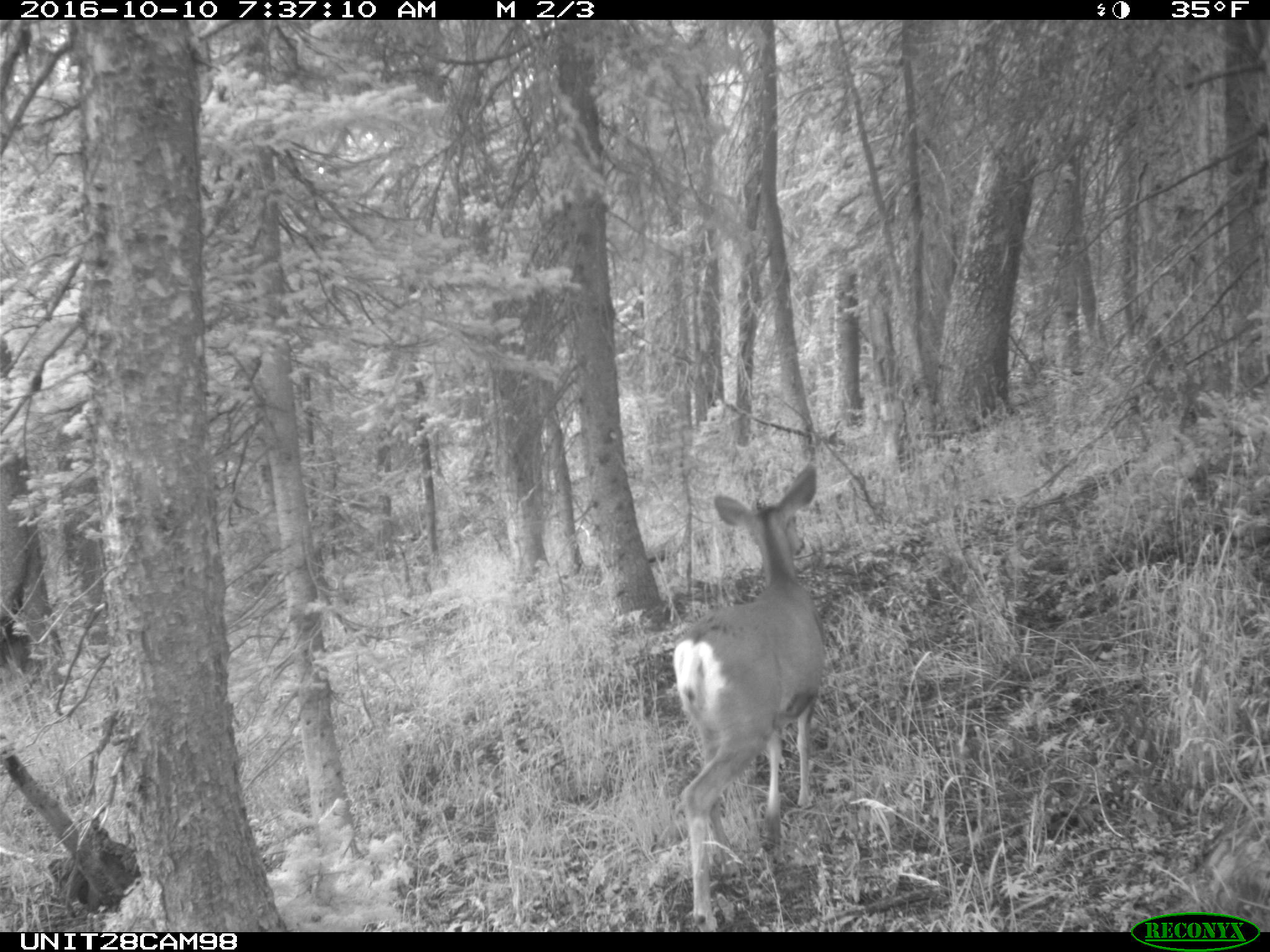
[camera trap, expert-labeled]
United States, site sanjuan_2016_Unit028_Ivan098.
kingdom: Animalia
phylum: Chordata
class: Mammalia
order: Artiodactyla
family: Cervidae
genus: Odocoileus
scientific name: Odocoileus hemionus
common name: mule deer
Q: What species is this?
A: Odocoileus hemionus (mule deer).